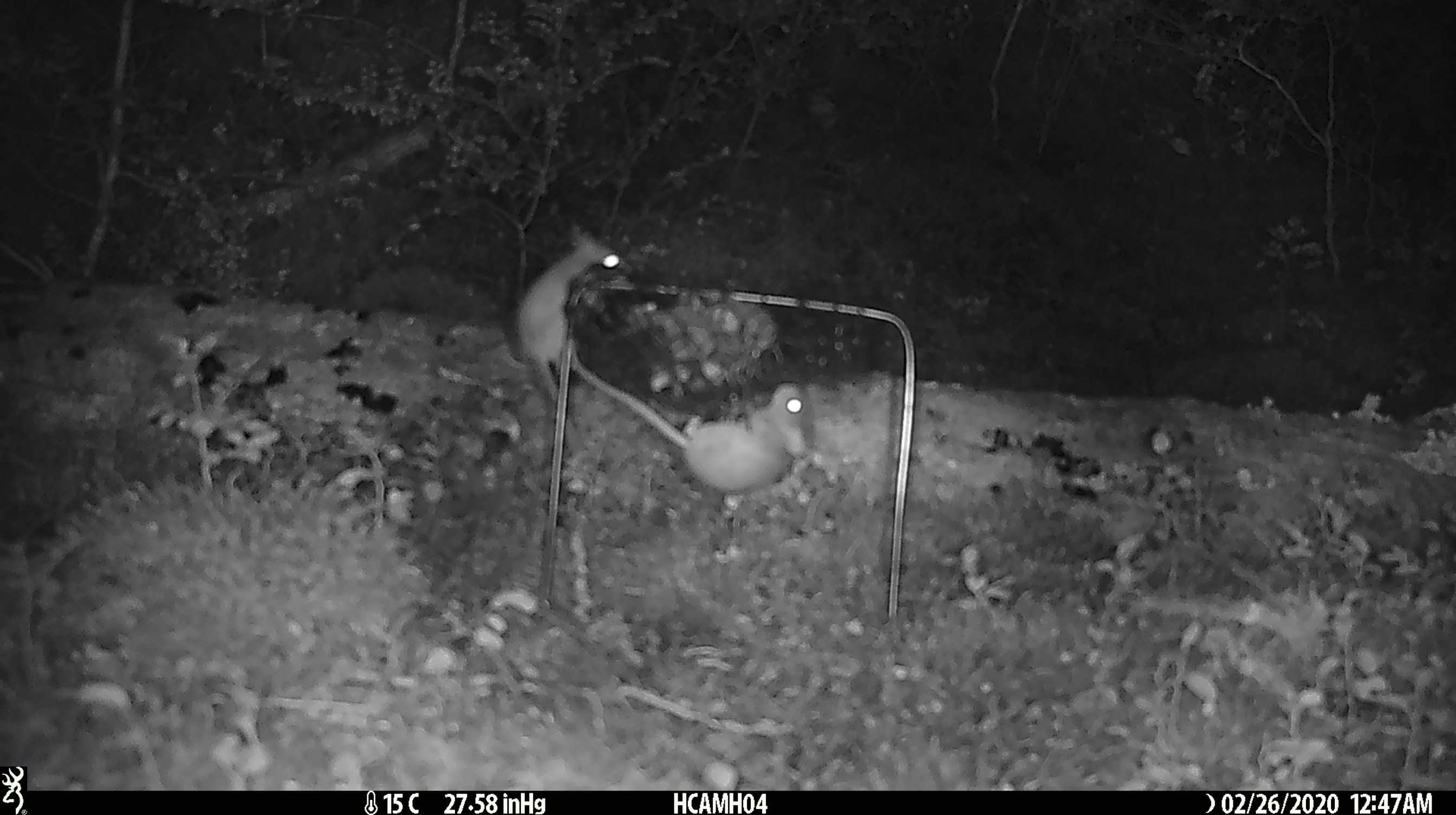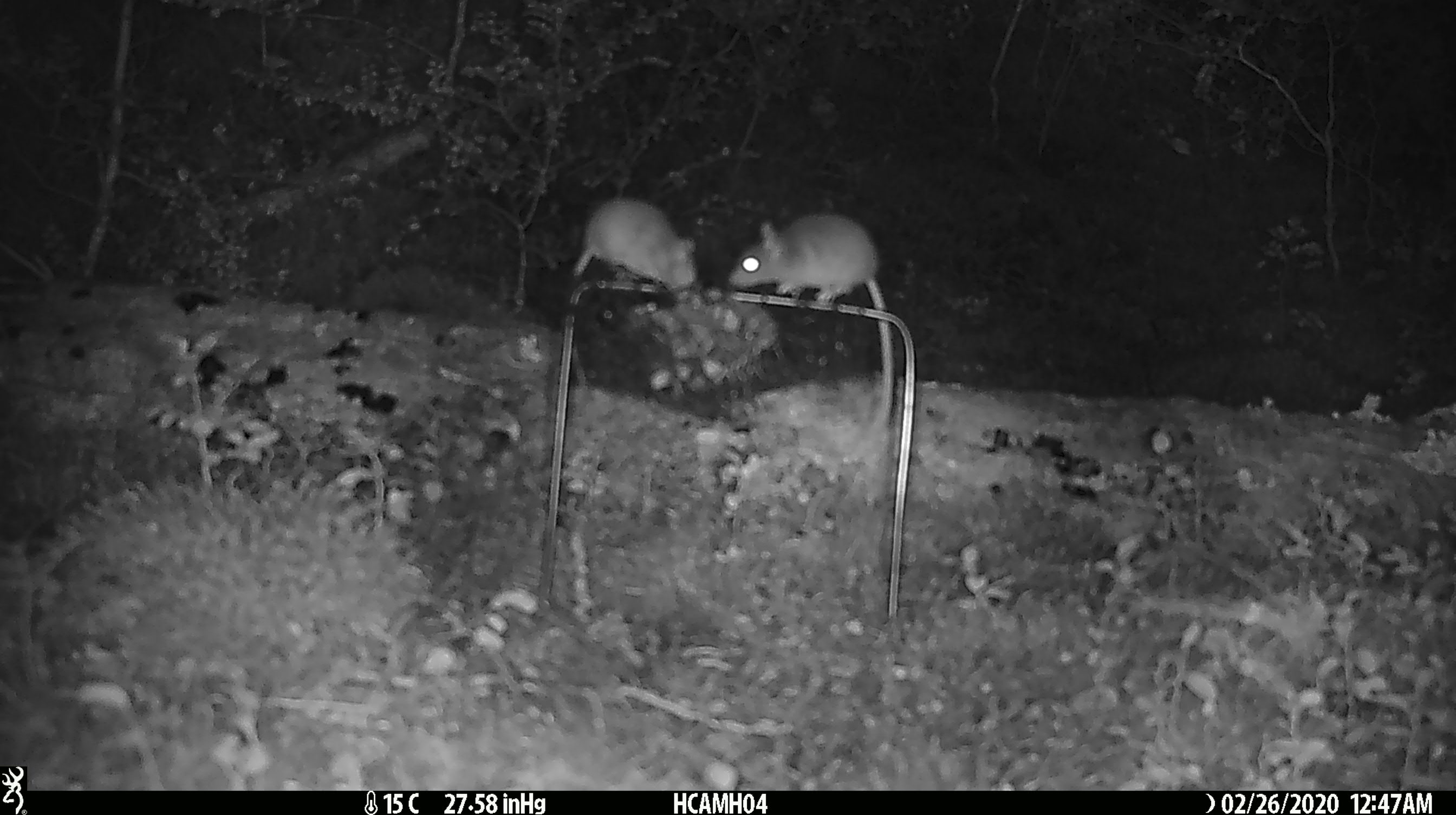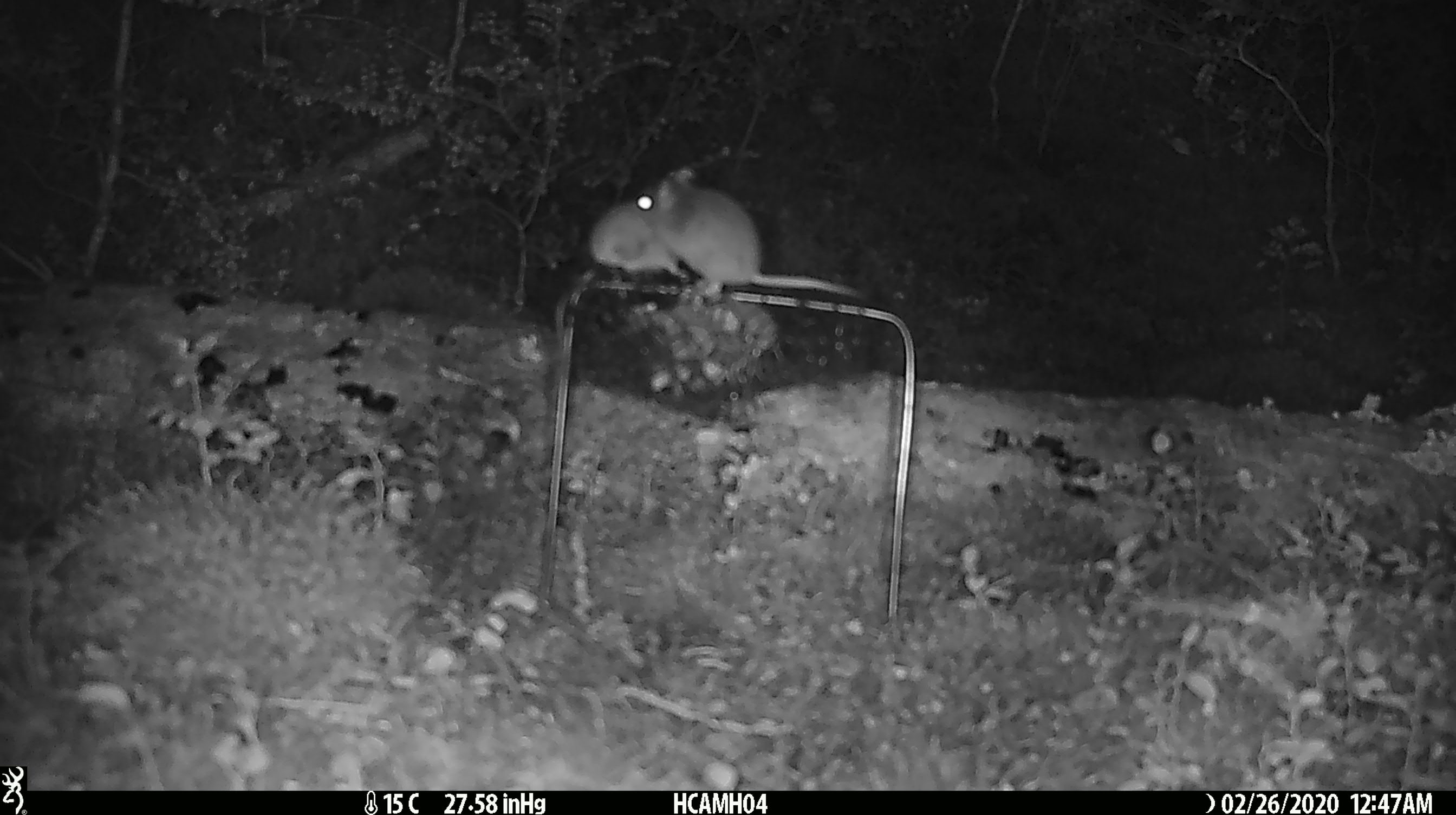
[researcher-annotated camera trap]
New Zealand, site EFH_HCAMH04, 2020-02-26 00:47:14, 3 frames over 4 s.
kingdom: Animalia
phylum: Chordata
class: Mammalia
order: Rodentia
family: Muridae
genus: Mus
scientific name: Mus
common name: mouse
Mouse (Mus).